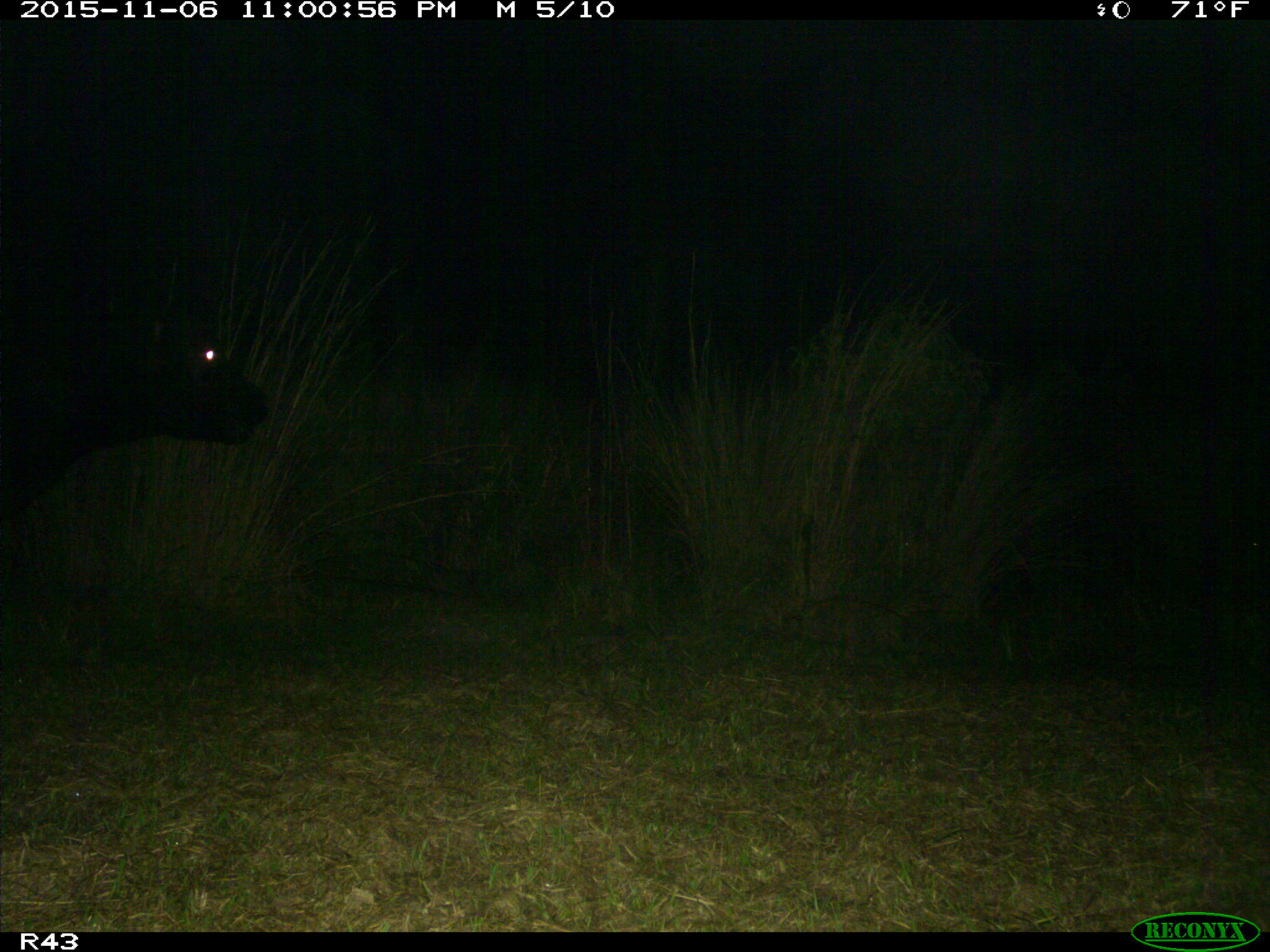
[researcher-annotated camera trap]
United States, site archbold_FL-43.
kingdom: Animalia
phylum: Chordata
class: Mammalia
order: Artiodactyla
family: Bovidae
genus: Bos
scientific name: Bos taurus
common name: domestic cow